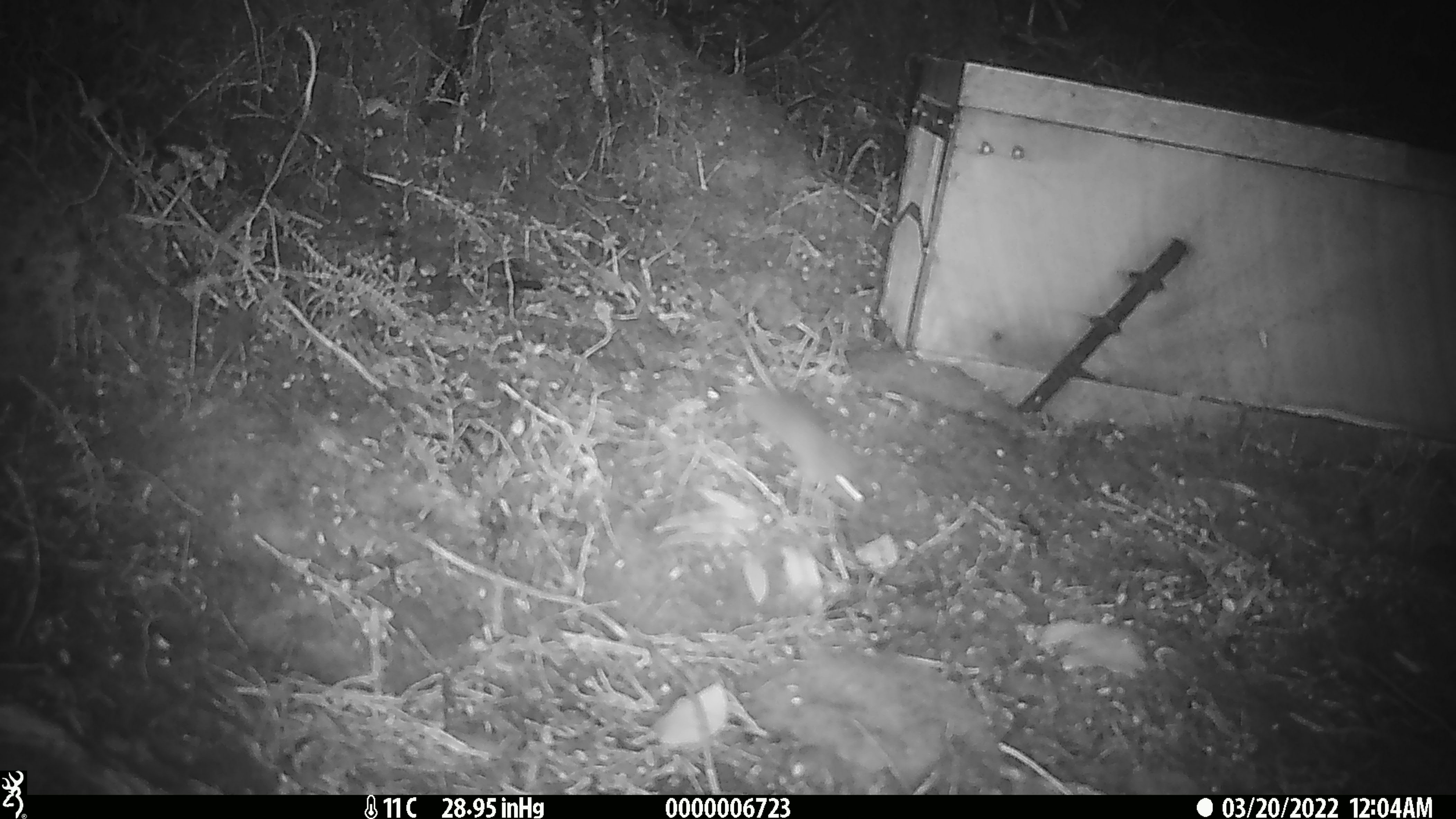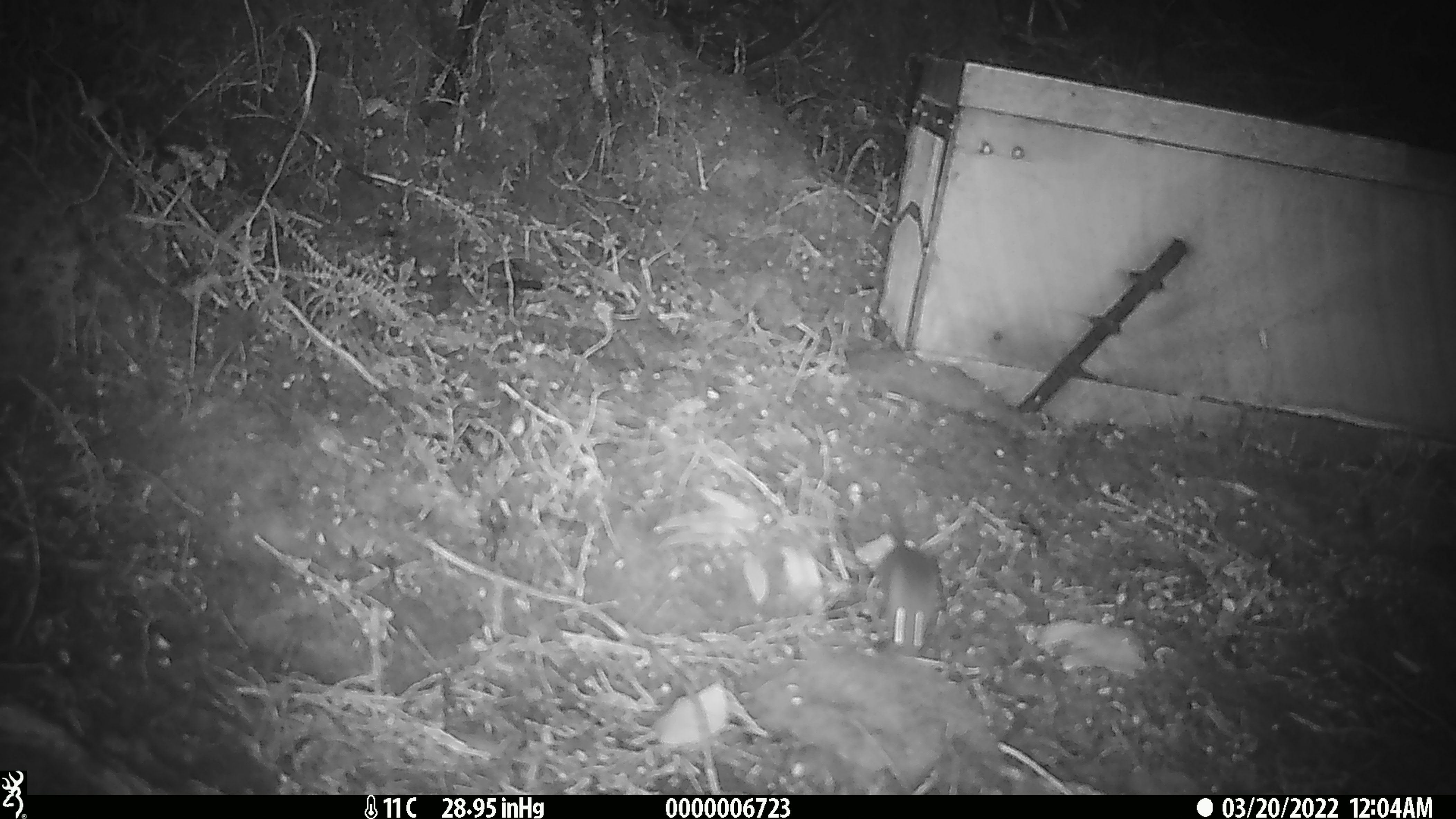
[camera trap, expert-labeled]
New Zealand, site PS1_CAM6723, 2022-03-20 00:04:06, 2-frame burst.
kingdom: Animalia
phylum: Chordata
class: Mammalia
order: Rodentia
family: Muridae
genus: Mus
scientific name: Mus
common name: mouse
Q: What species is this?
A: Mouse (Mus).